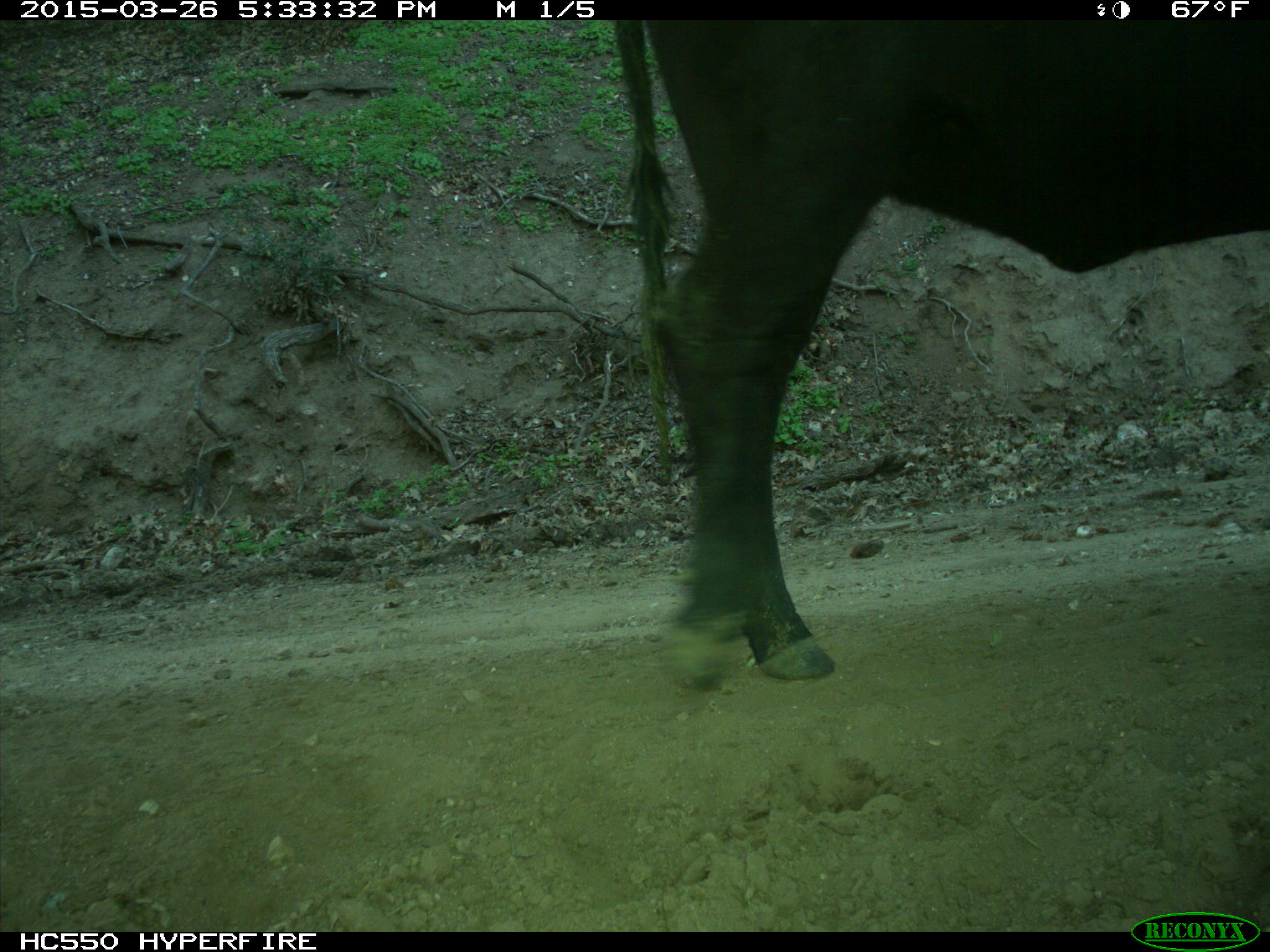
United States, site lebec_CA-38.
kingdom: Animalia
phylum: Chordata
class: Mammalia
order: Artiodactyla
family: Bovidae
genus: Bos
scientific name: Bos taurus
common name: domestic cow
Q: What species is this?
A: Bos taurus (domestic cow).